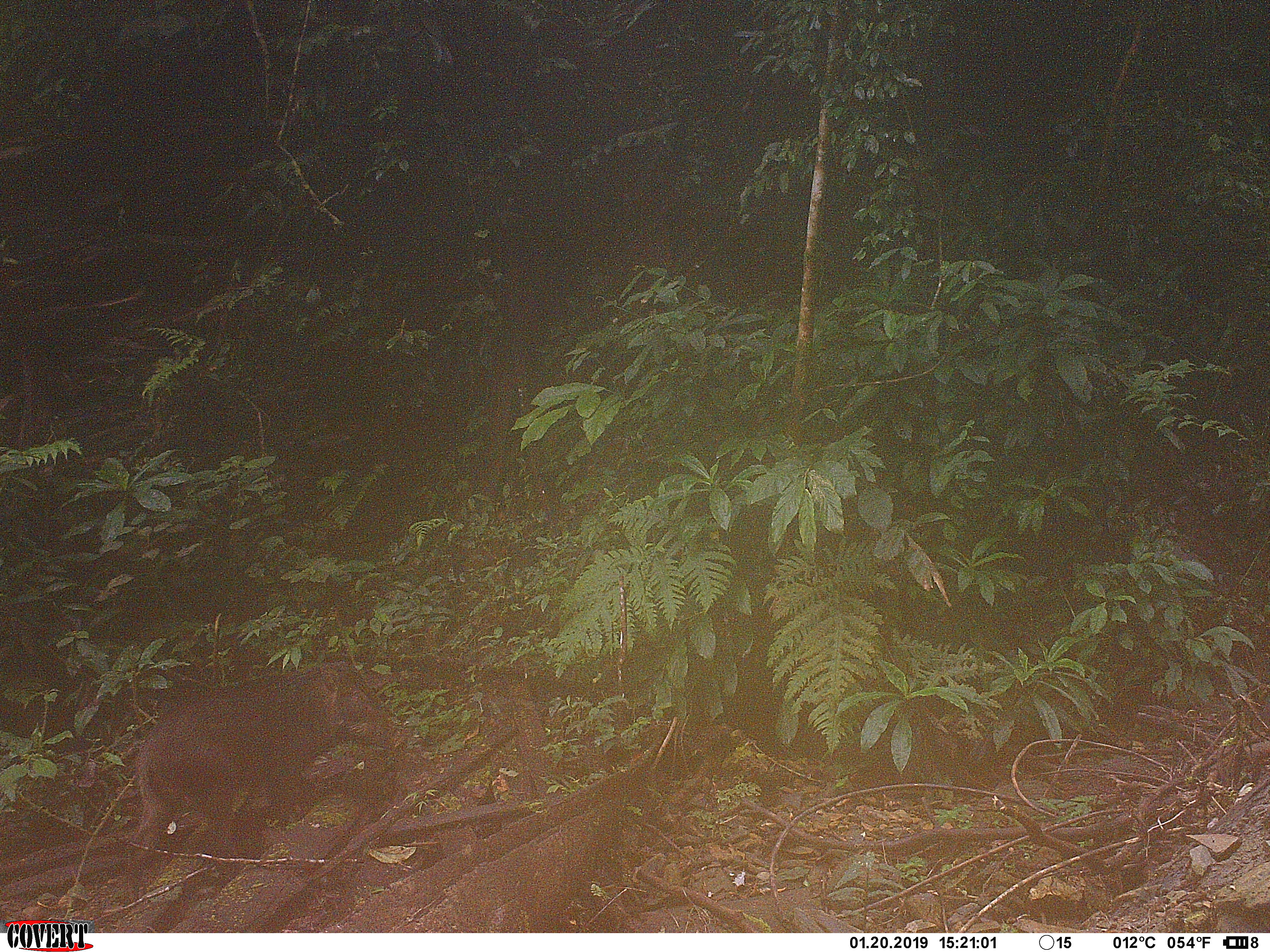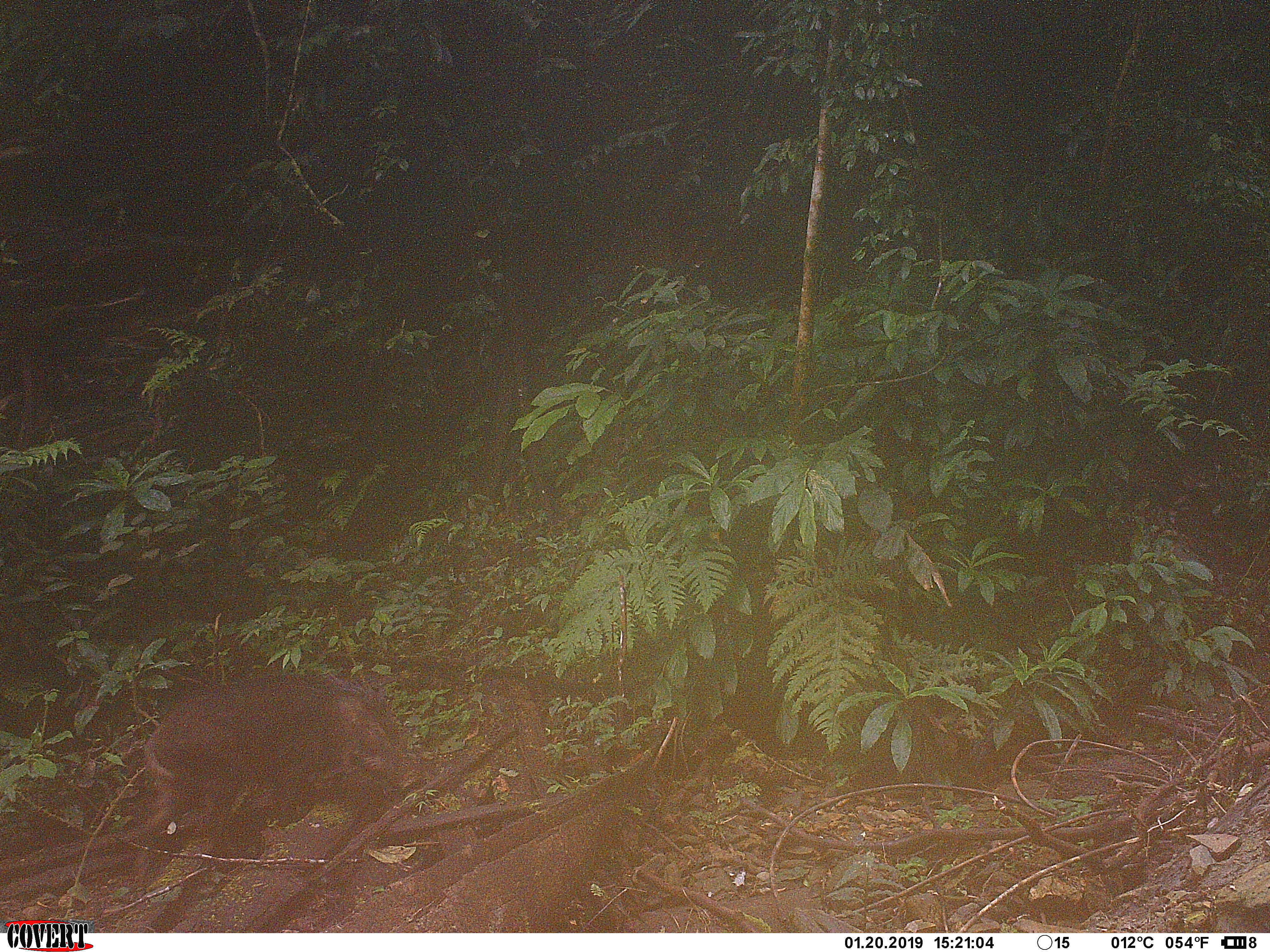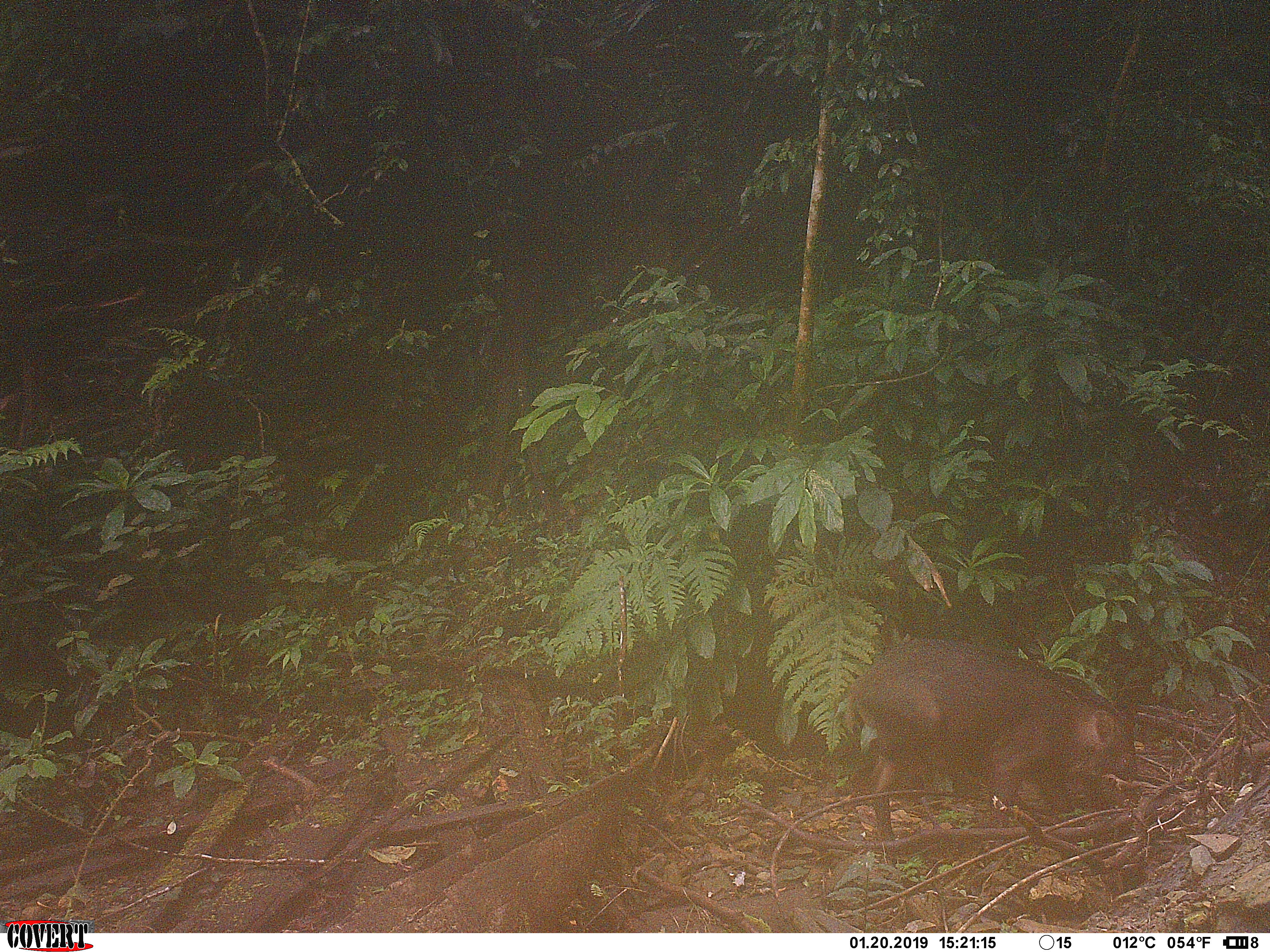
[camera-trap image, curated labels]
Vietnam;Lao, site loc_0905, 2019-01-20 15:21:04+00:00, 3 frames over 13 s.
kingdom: Animalia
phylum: Chordata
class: Mammalia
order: Artiodactyla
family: Suidae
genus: Sus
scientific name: Sus scrofa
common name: eurasian wild pig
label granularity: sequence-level